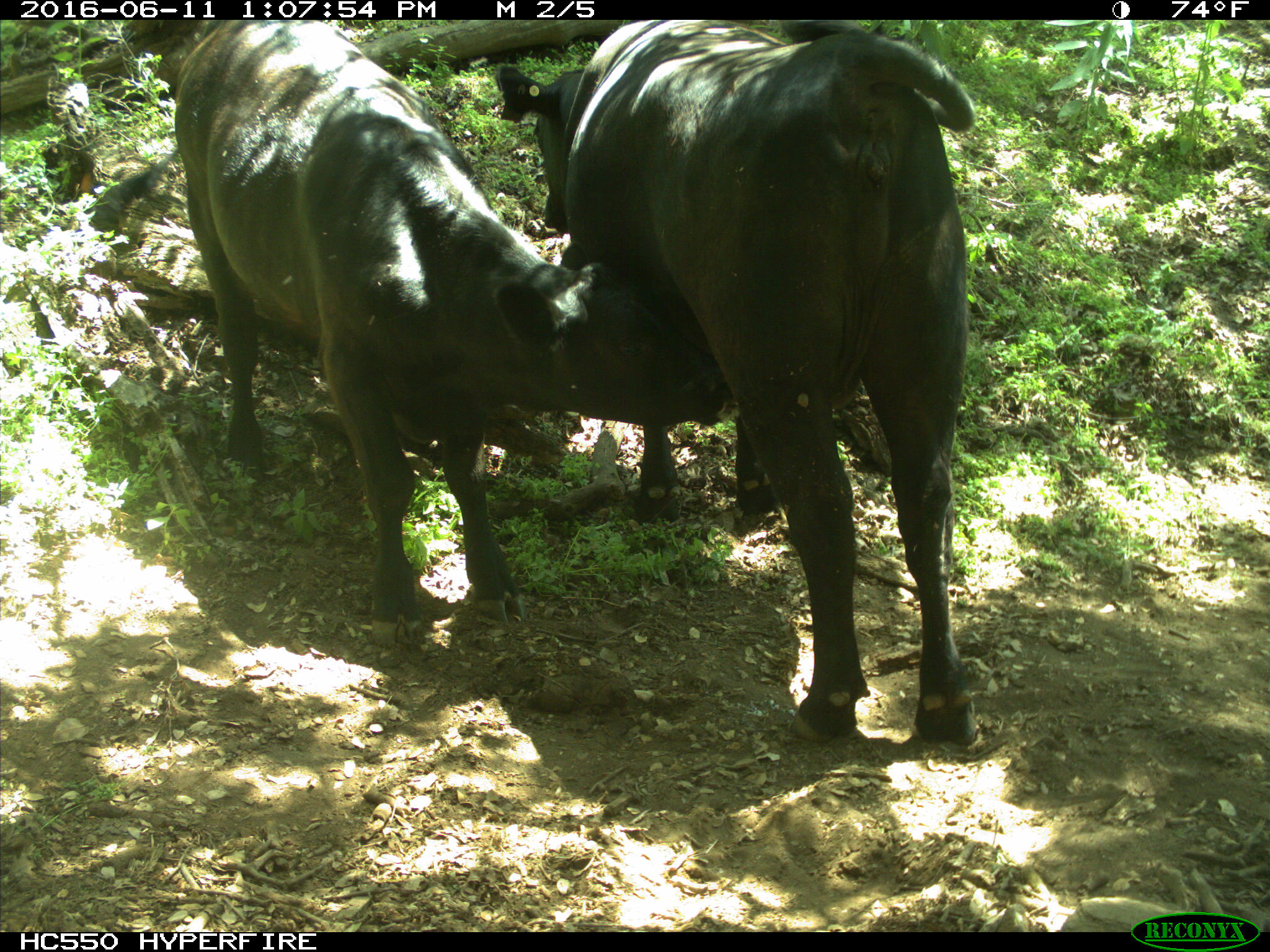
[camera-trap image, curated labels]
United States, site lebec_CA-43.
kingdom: Animalia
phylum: Chordata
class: Mammalia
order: Artiodactyla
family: Bovidae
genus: Bos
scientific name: Bos taurus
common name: domestic cow